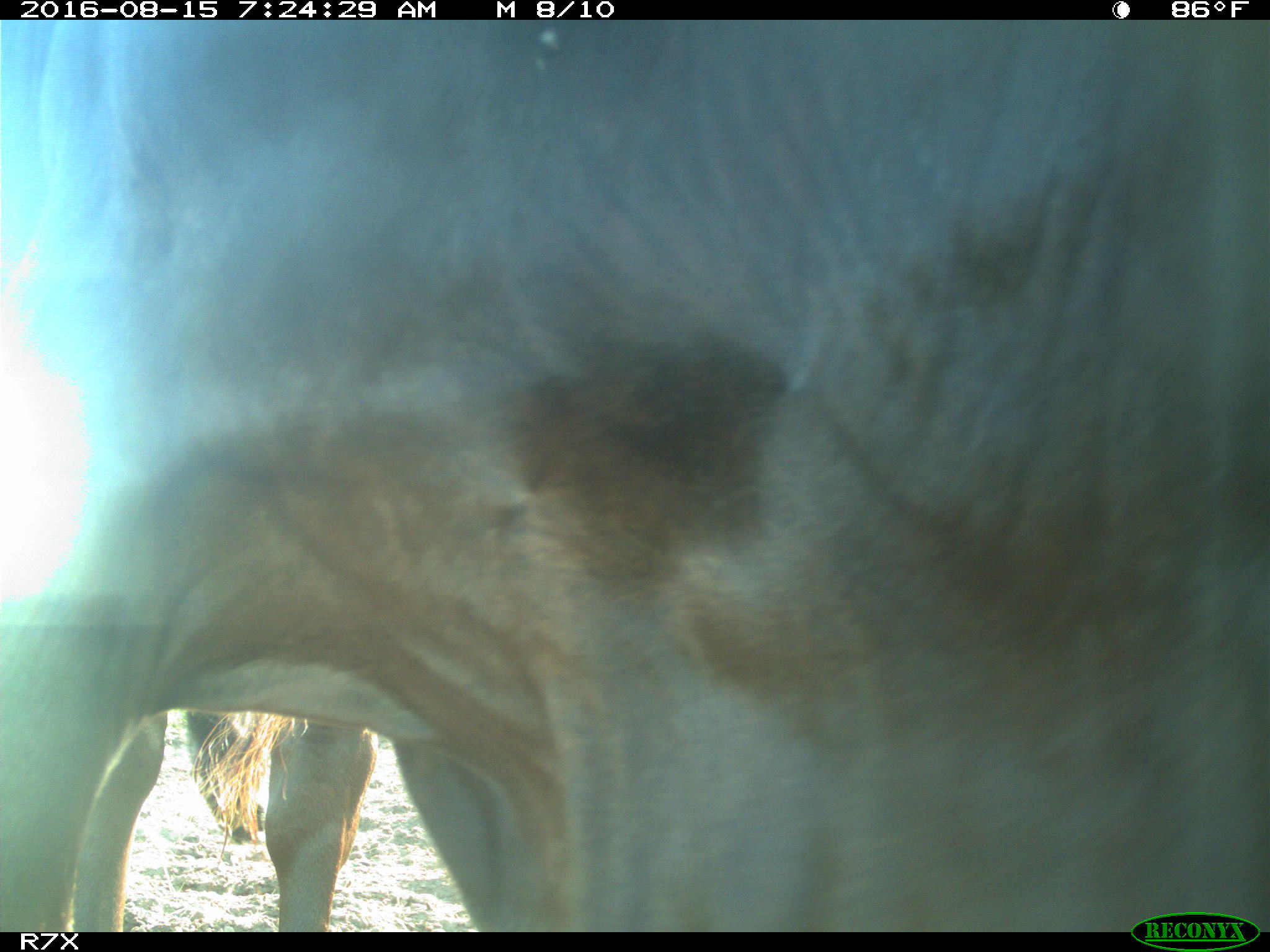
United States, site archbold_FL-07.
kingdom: Animalia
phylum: Chordata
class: Mammalia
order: Artiodactyla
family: Bovidae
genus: Bos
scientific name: Bos taurus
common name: domestic cow